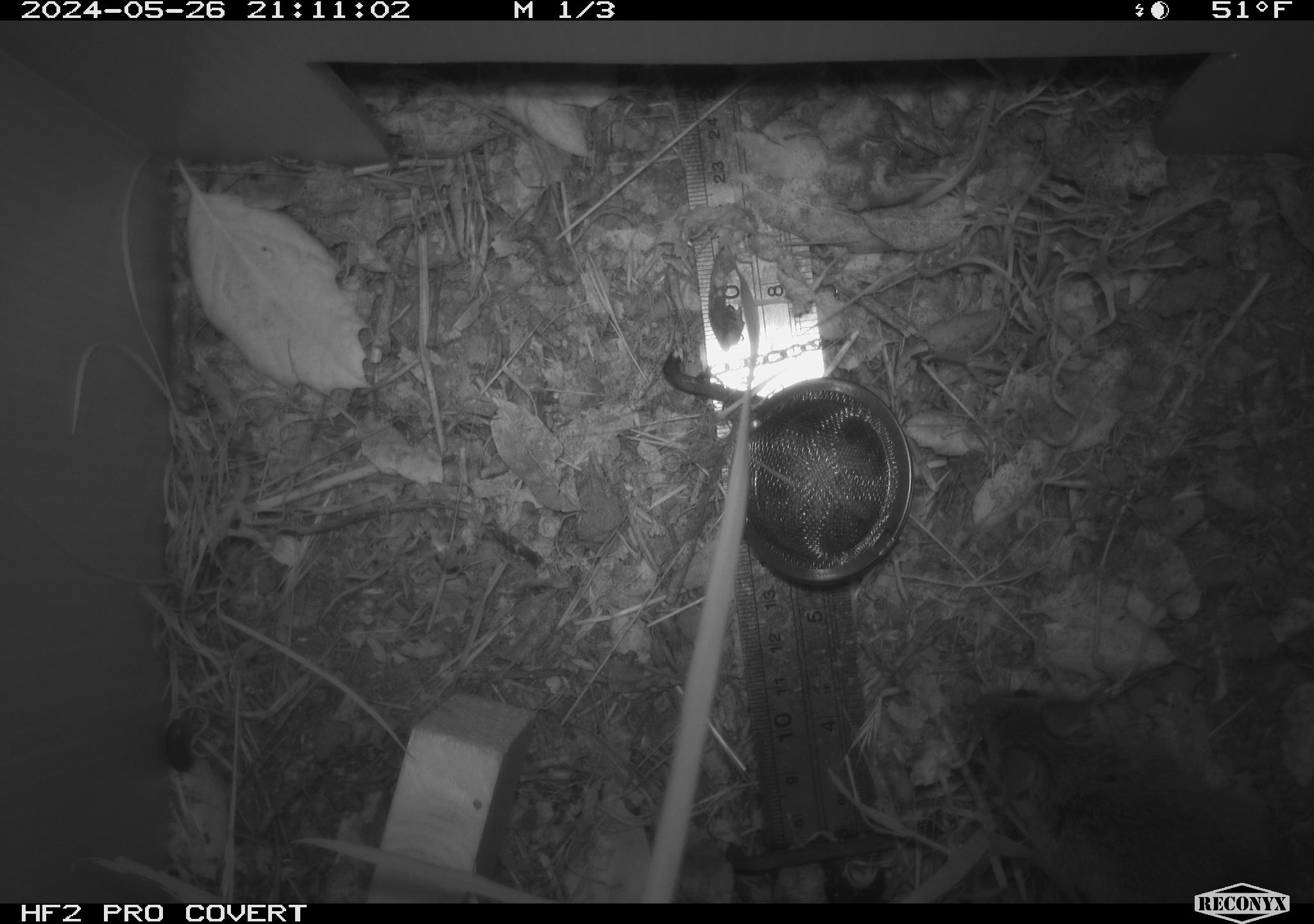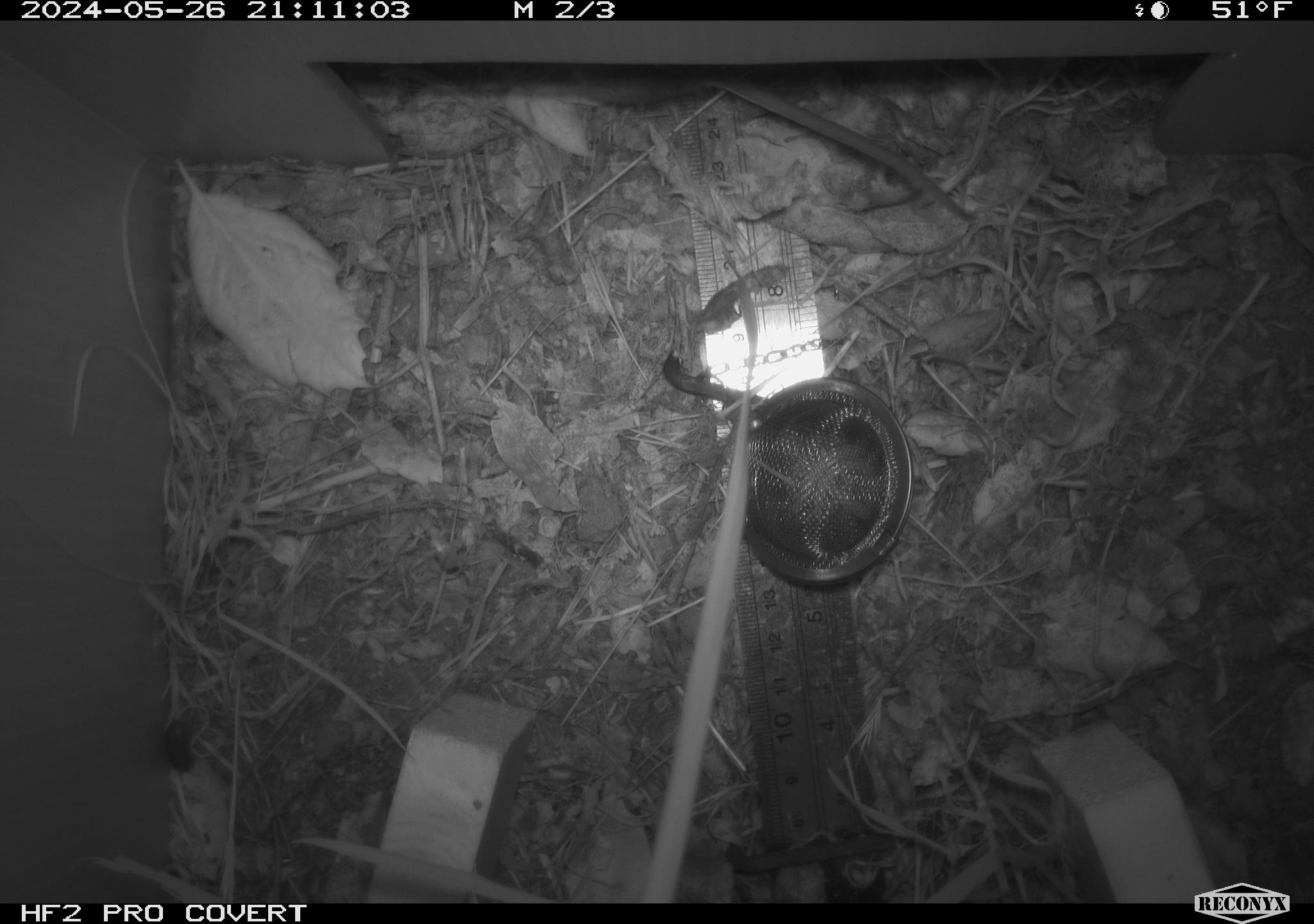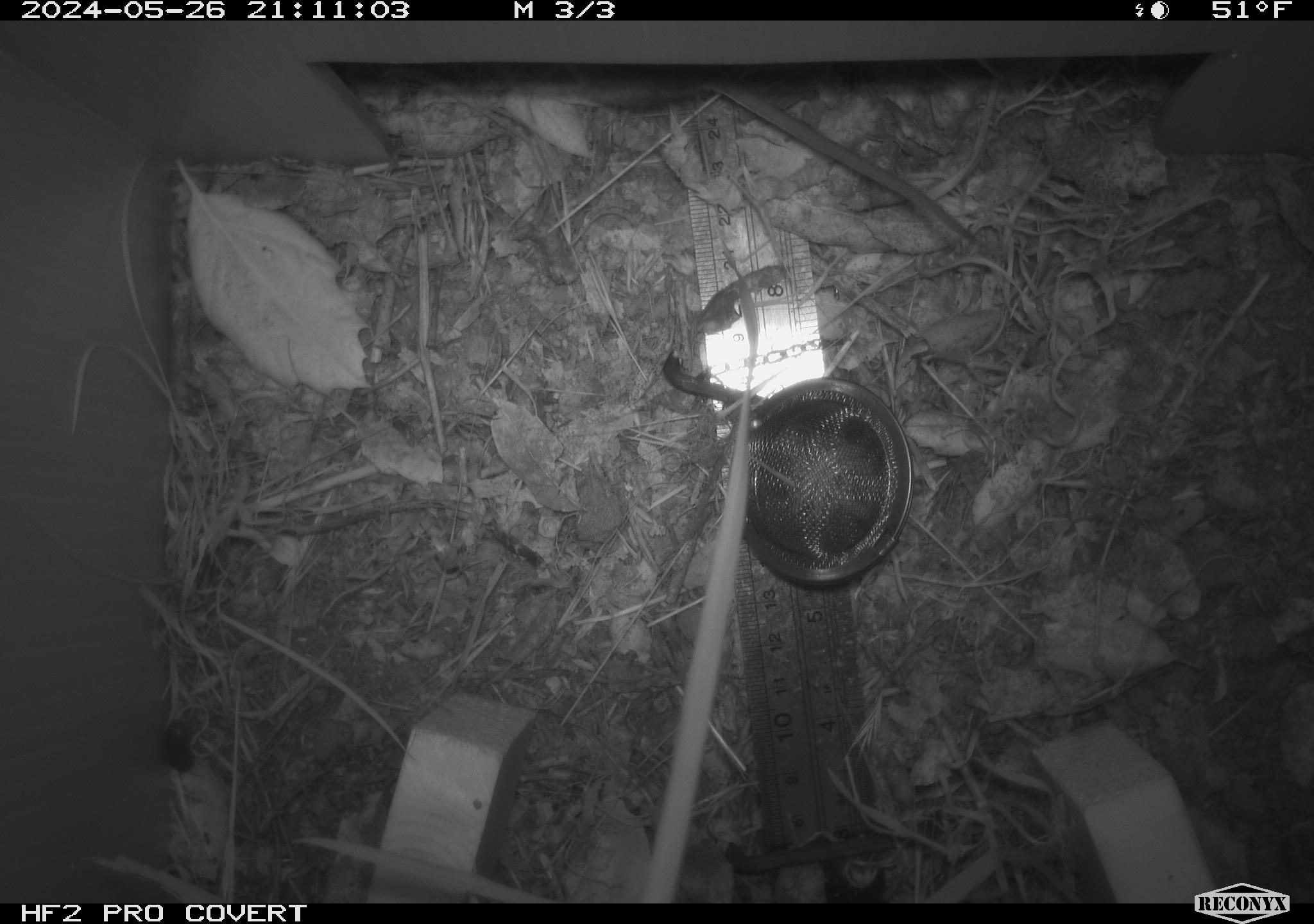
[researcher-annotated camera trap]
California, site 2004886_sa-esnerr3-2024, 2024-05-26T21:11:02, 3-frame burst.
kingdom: Animalia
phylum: Chordata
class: Mammalia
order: Rodentia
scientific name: Rodentia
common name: rodent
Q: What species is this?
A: Rodent (Rodentia).